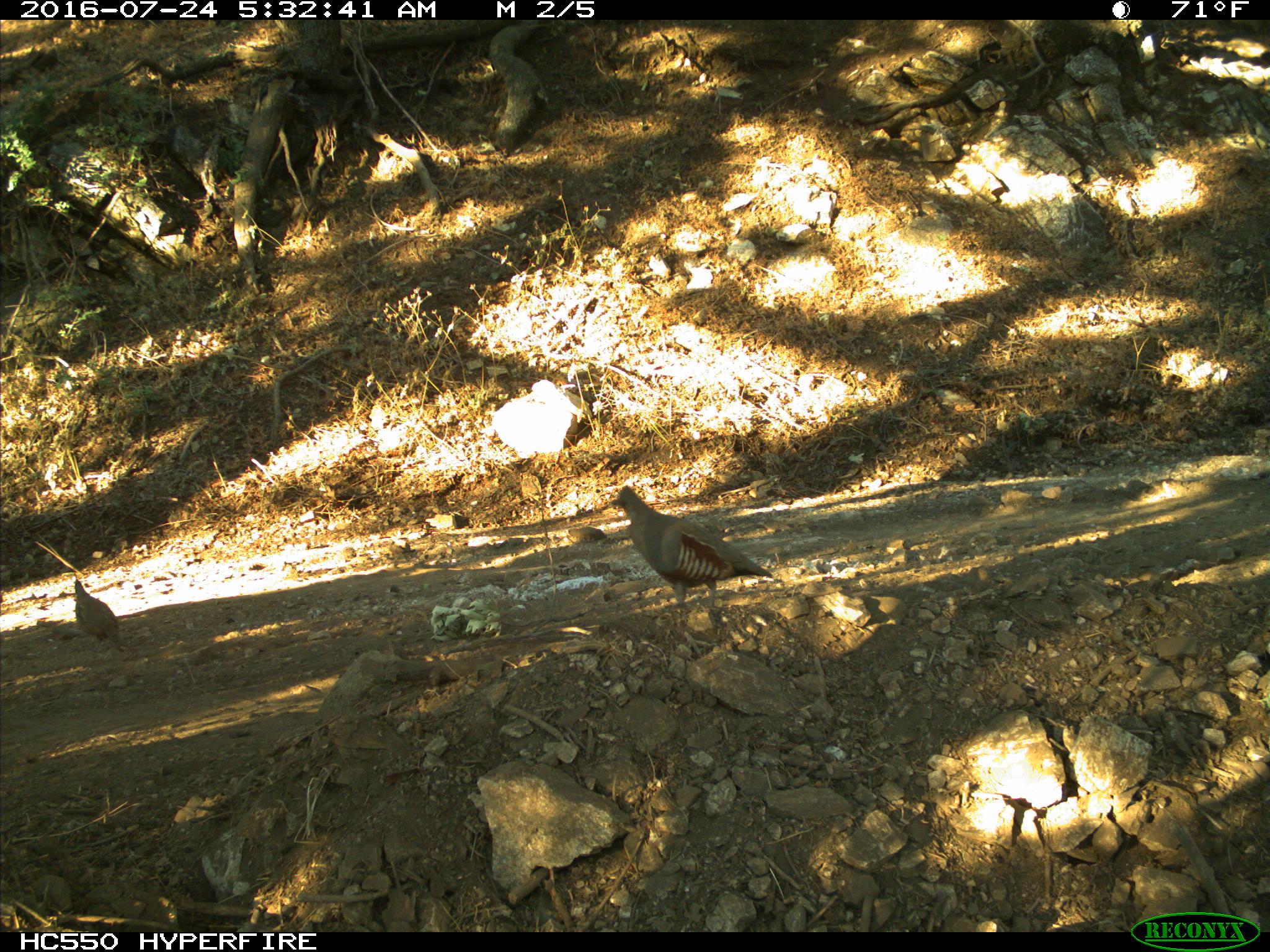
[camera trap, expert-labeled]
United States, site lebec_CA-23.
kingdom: Animalia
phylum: Chordata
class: Aves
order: Galliformes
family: Odontophoridae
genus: Callipepla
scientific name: Callipepla californica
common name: california quail